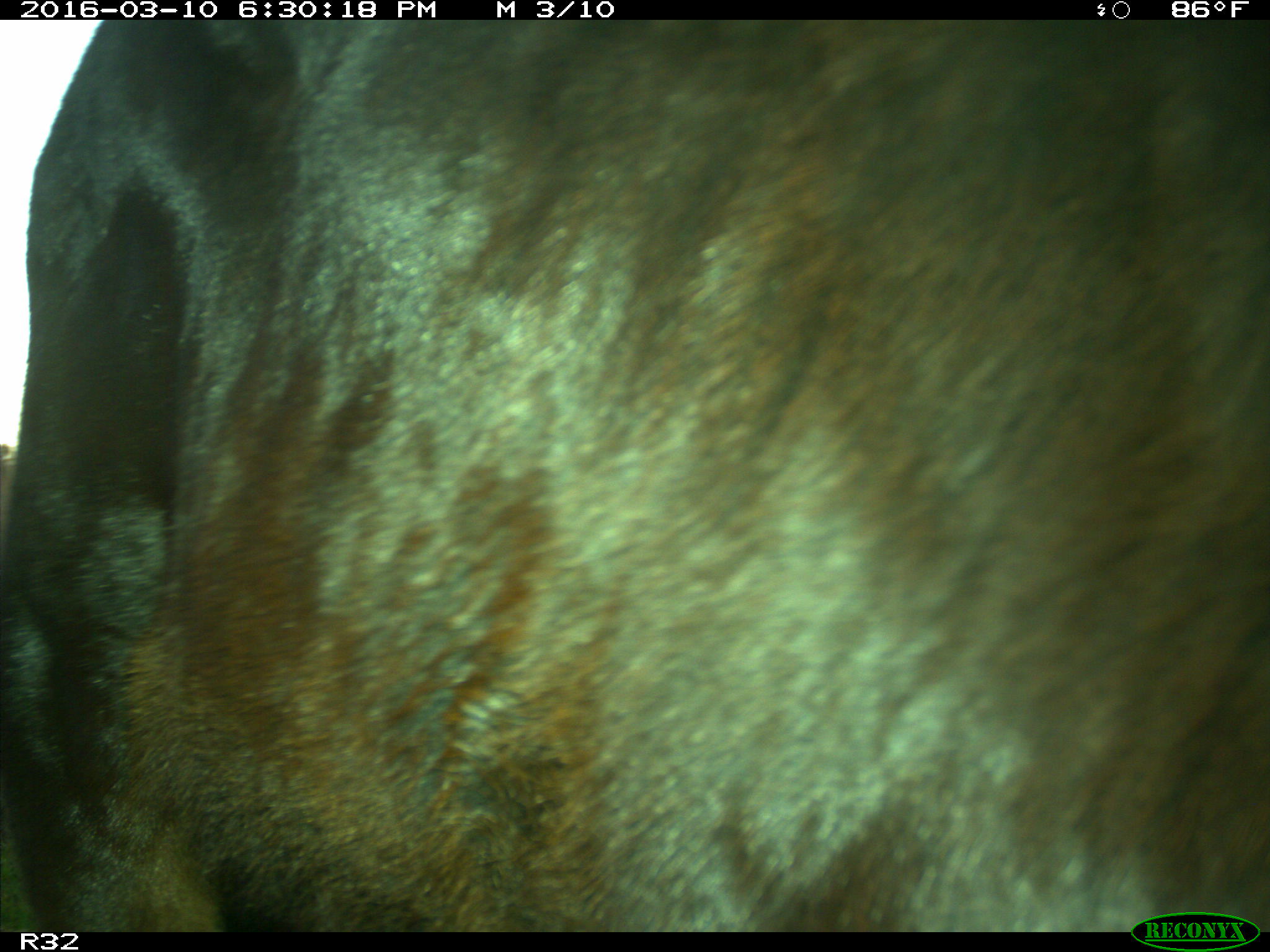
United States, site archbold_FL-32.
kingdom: Animalia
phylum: Chordata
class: Mammalia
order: Artiodactyla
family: Bovidae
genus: Bos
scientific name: Bos taurus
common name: domestic cow